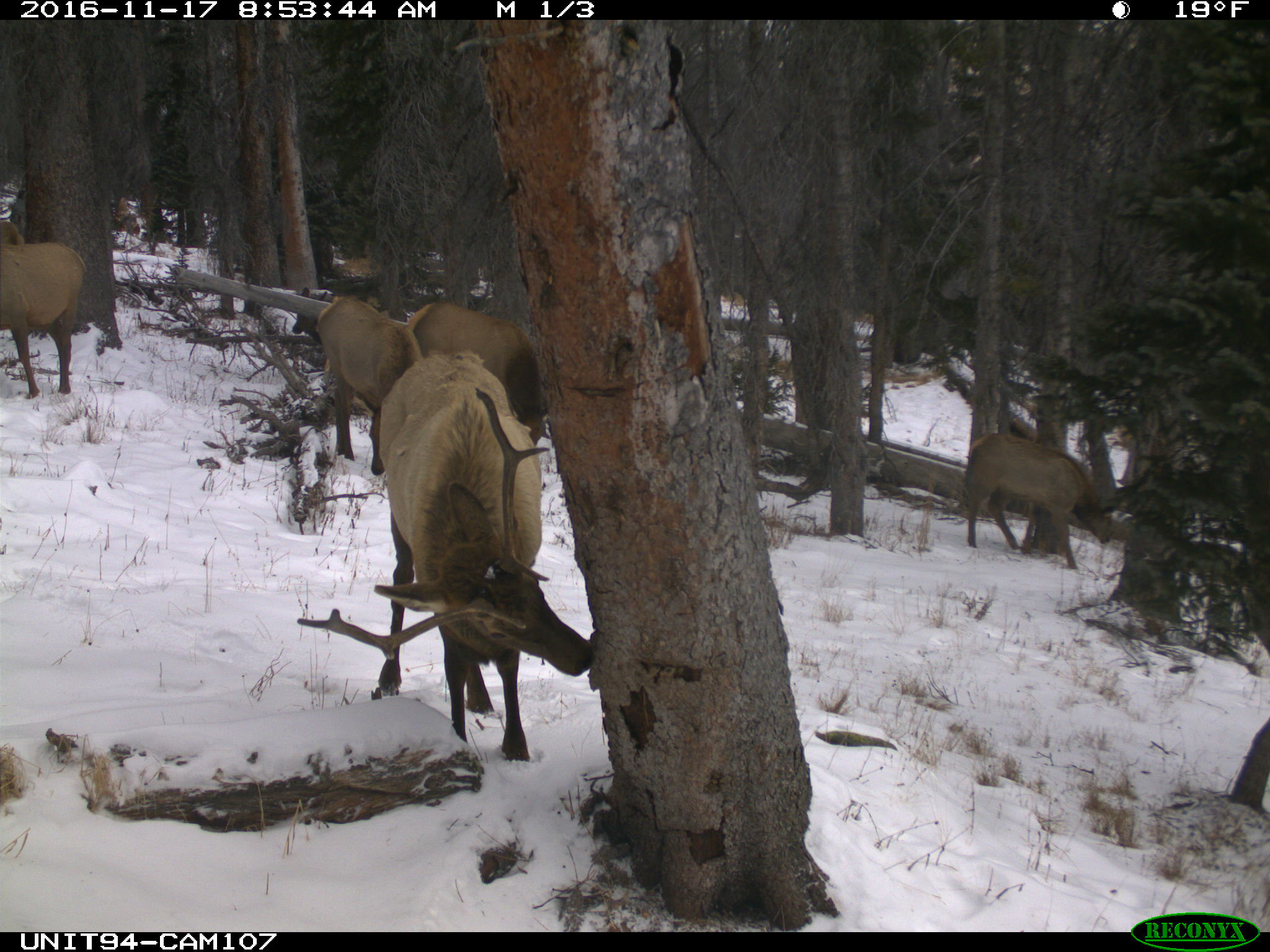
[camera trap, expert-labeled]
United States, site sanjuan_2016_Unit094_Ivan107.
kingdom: Animalia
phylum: Chordata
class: Mammalia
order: Artiodactyla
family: Cervidae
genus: Cervus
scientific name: Cervus elaphus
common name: red deer